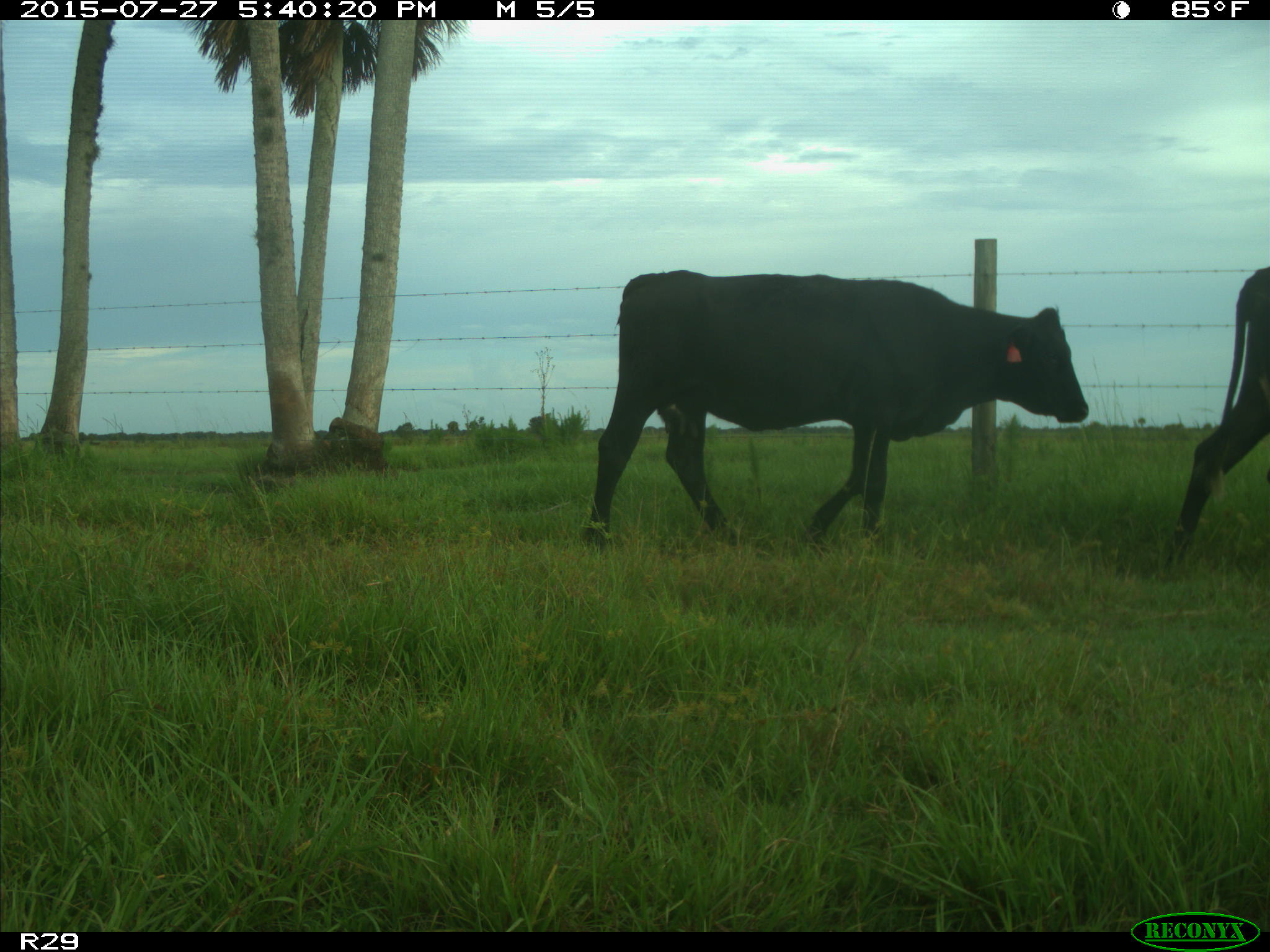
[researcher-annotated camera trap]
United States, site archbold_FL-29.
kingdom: Animalia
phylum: Chordata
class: Mammalia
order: Artiodactyla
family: Bovidae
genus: Bos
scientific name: Bos taurus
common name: domestic cow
Bos taurus (domestic cow).